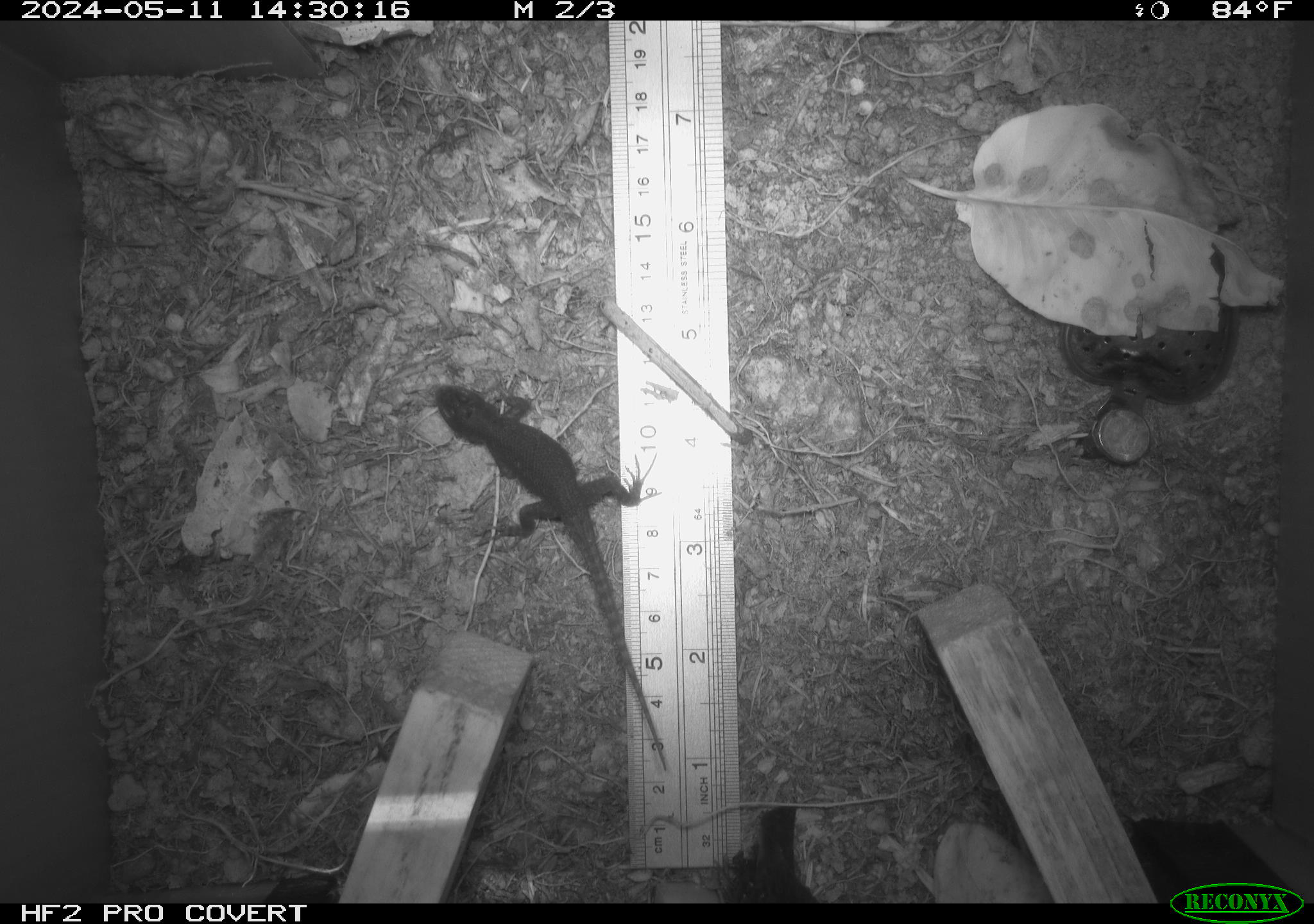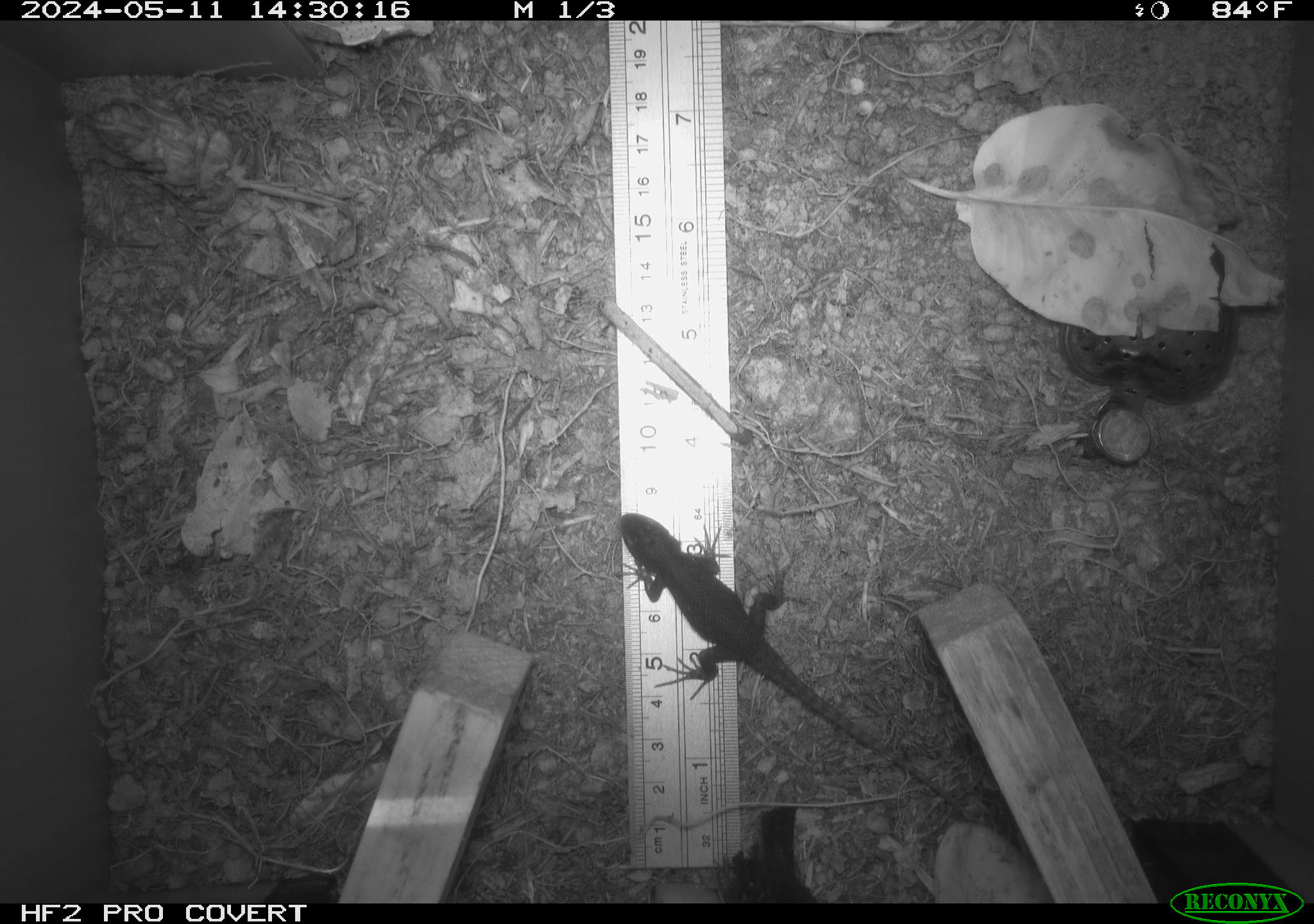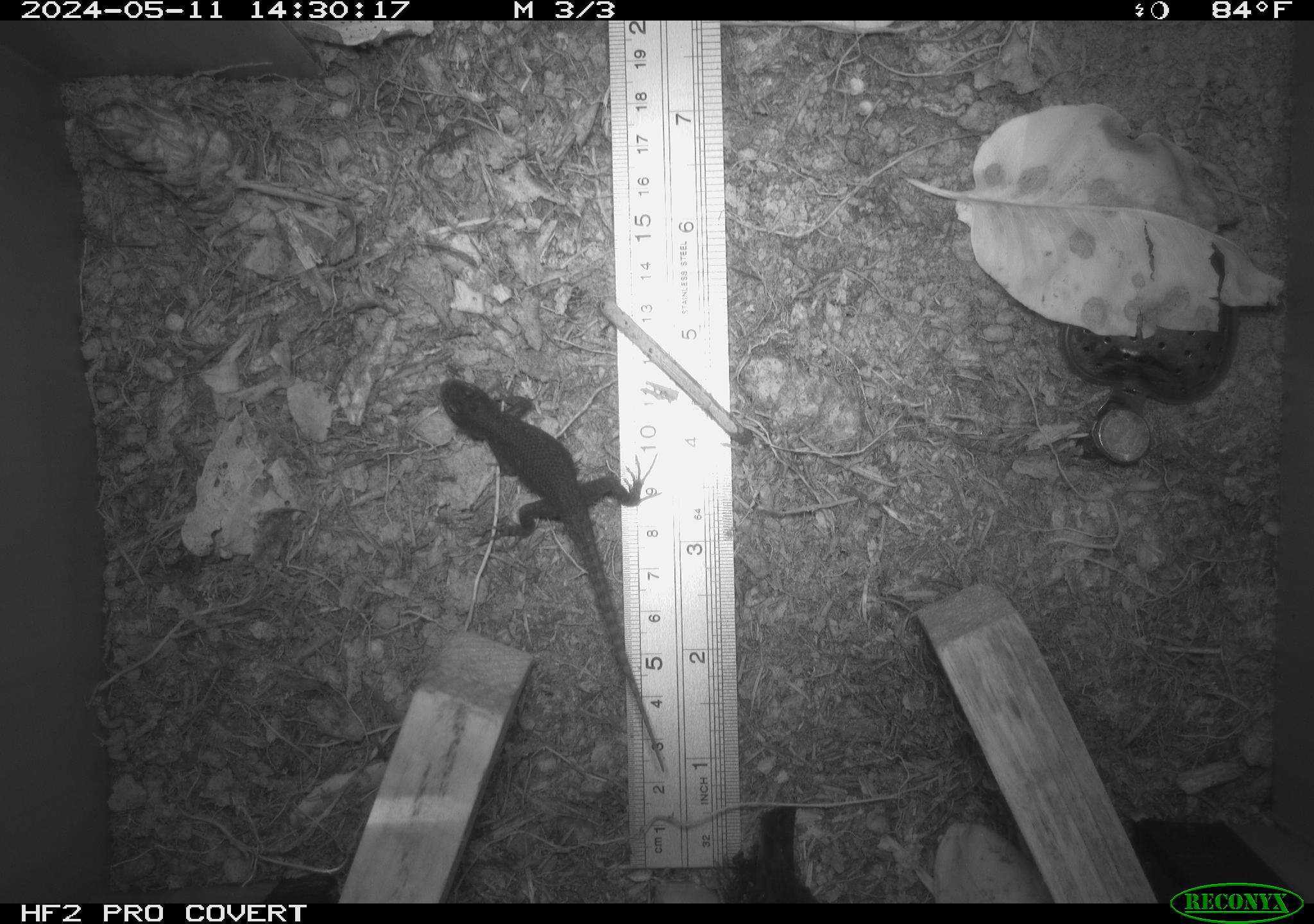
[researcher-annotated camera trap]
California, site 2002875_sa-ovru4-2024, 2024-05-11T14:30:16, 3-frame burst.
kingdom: Animalia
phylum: Chordata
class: Reptilia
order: Squamata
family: Phrynosomatidae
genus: Sceloporus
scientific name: Sceloporus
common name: spiny lizards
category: sceloporus species